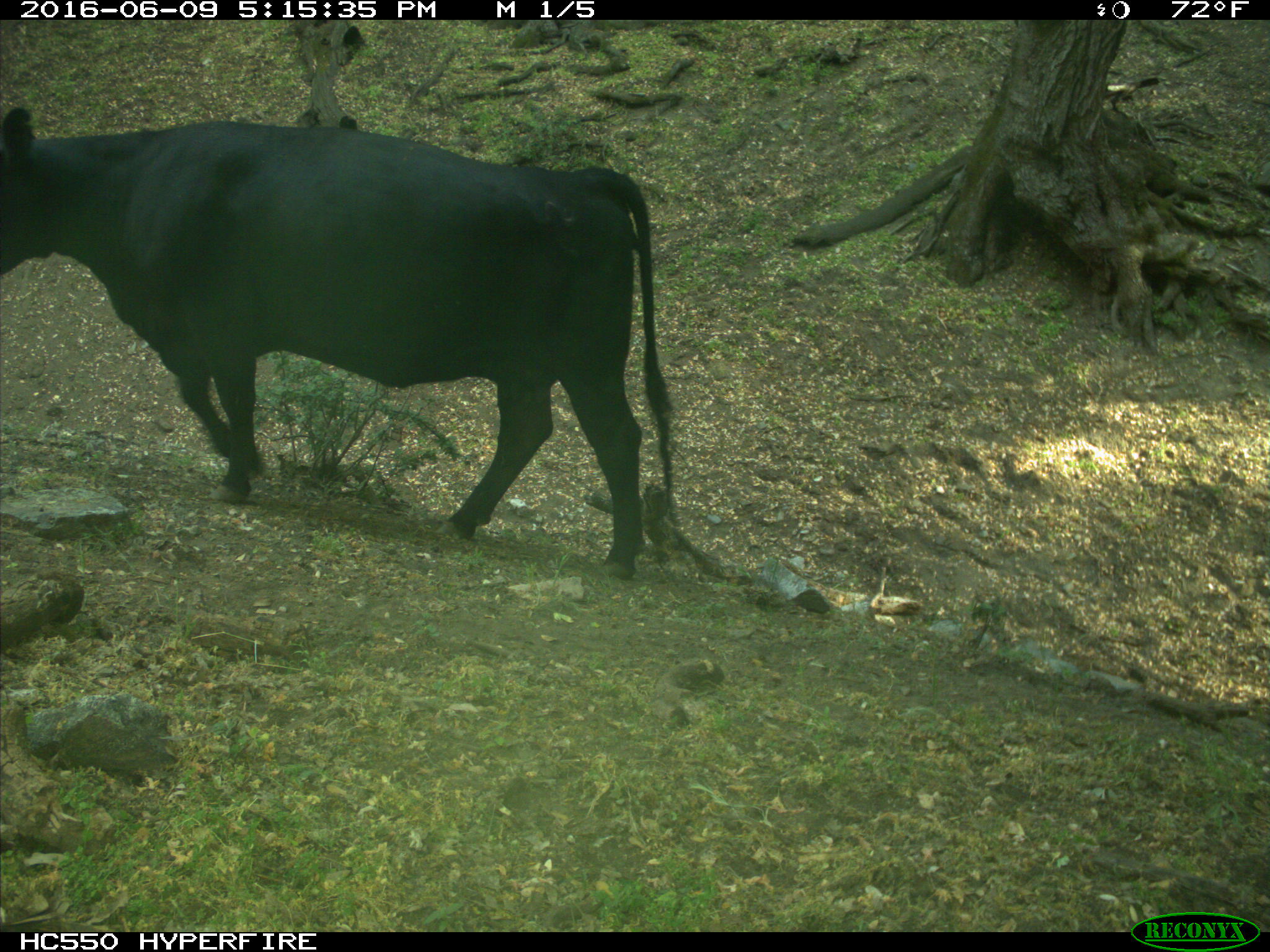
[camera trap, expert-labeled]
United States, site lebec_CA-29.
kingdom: Animalia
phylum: Chordata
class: Mammalia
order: Artiodactyla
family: Bovidae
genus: Bos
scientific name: Bos taurus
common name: domestic cow